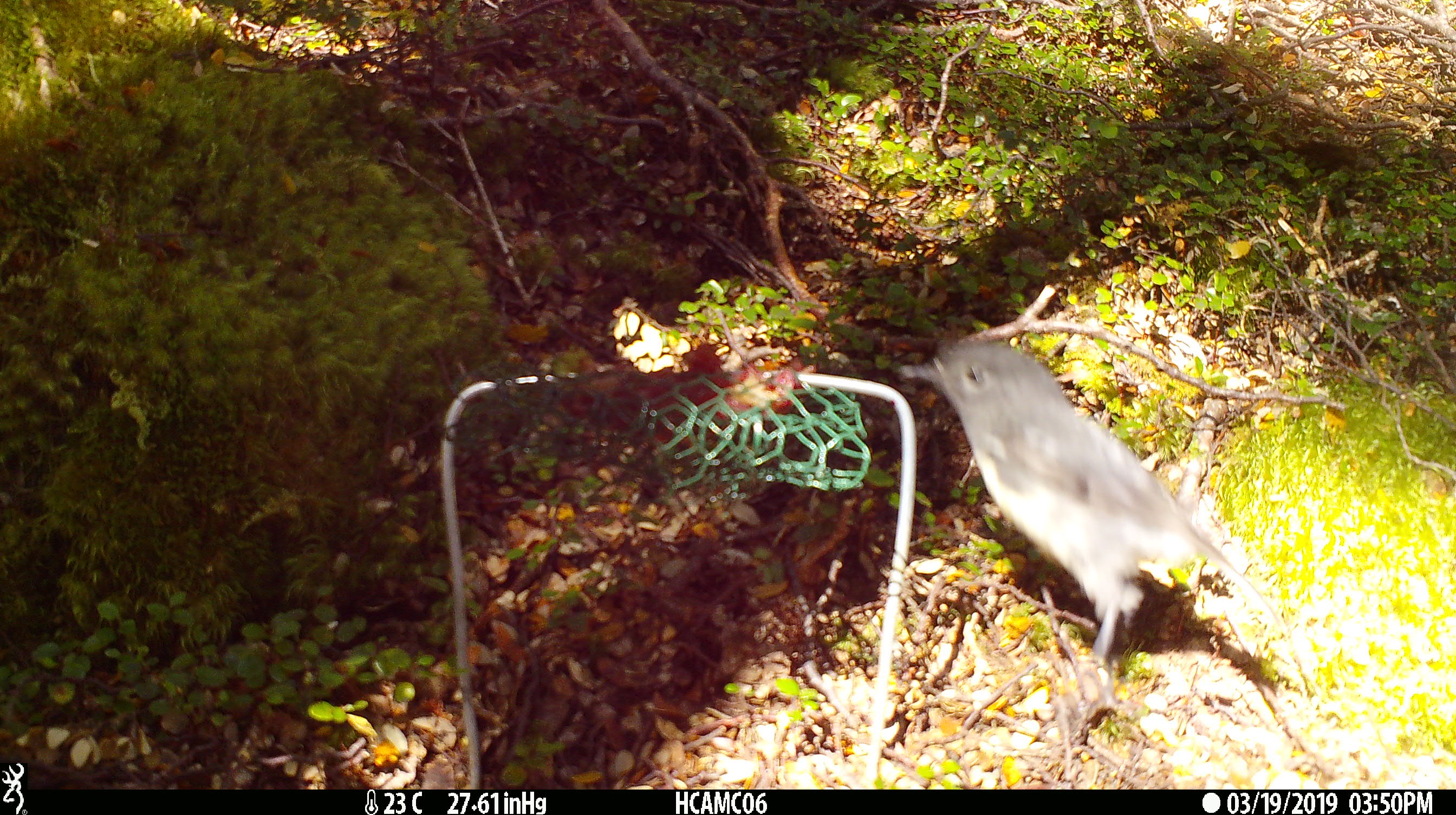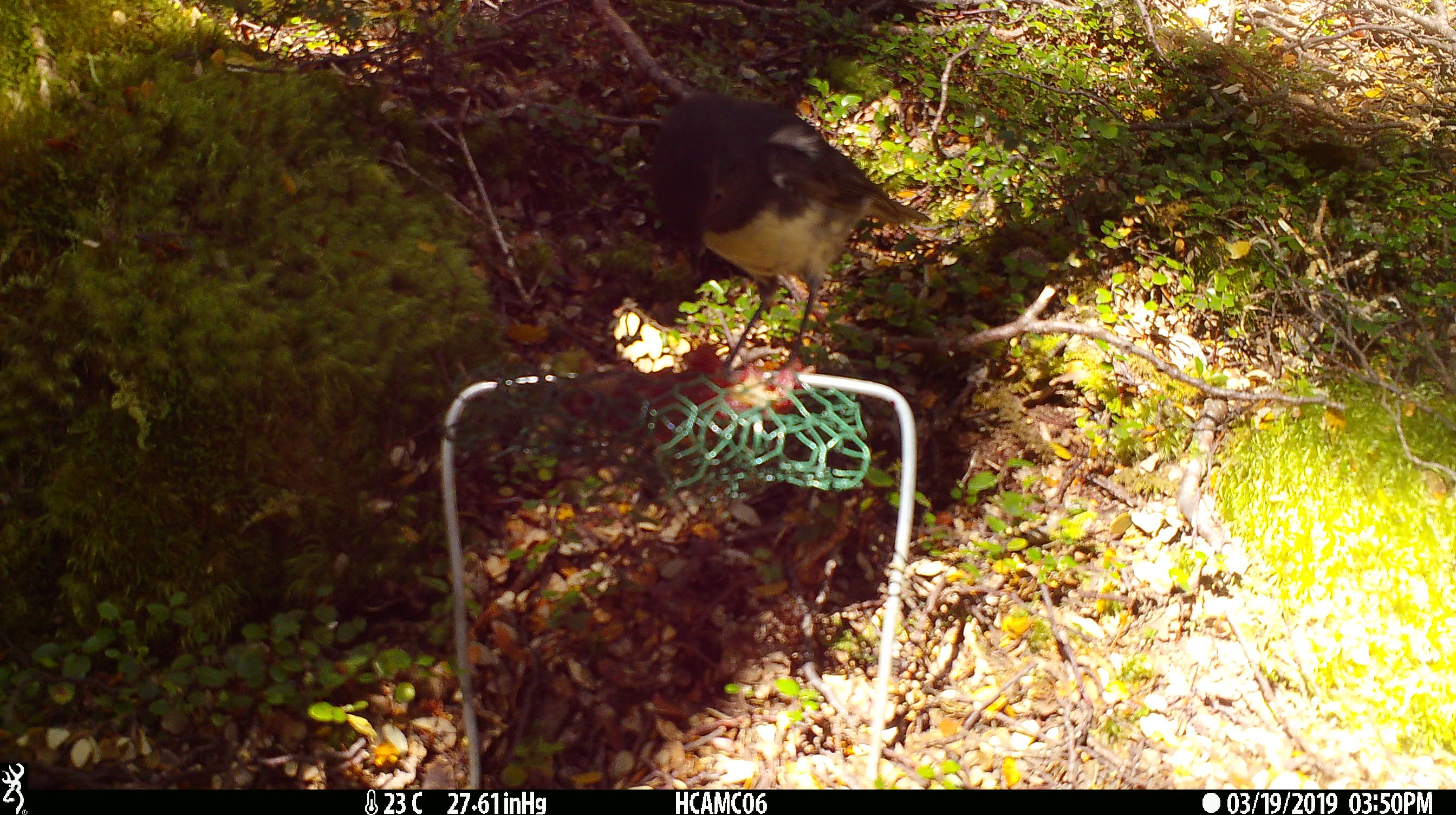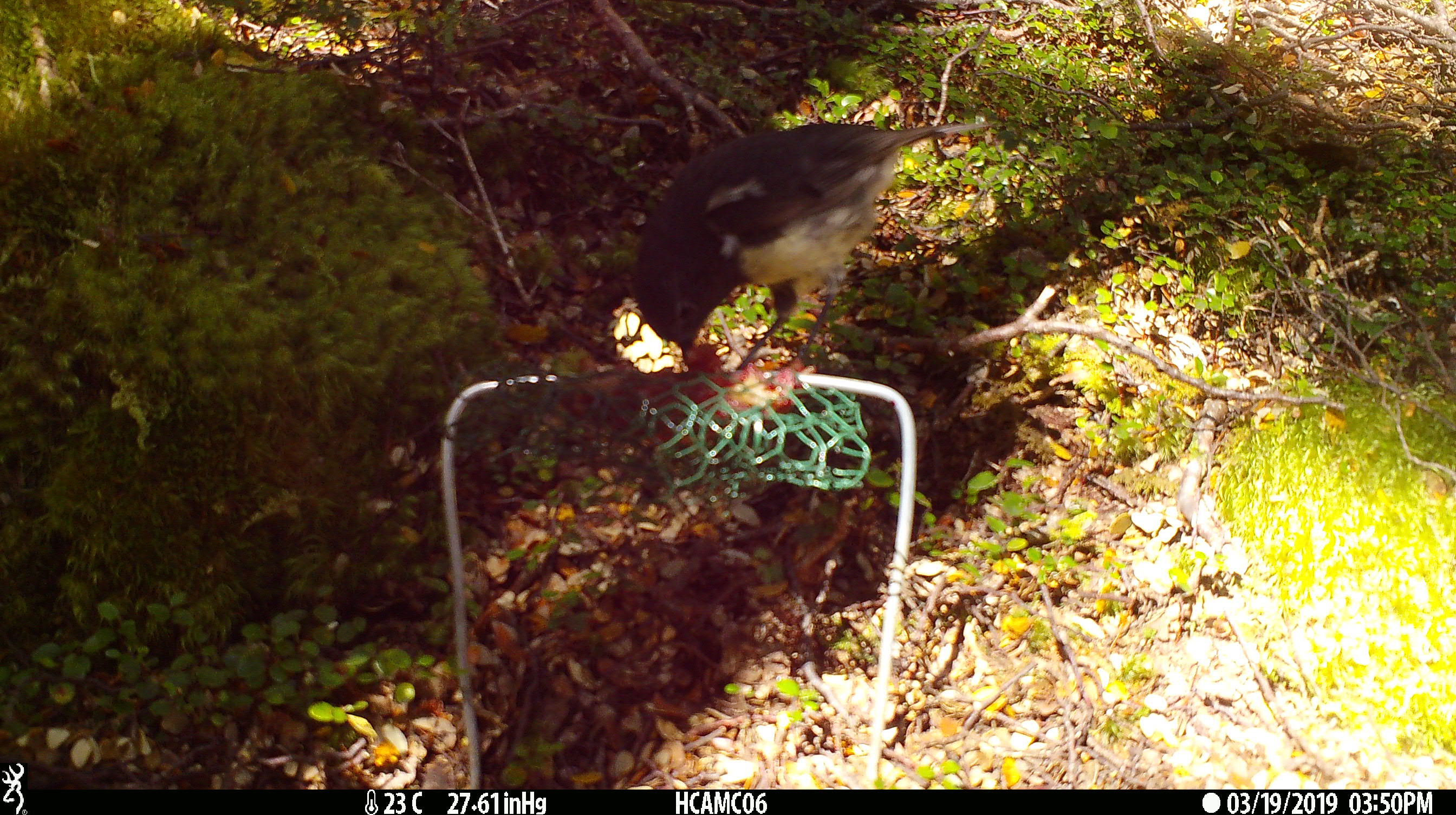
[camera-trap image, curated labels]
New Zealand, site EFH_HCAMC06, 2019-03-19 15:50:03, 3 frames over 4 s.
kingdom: Animalia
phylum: Chordata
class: Aves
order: Passeriformes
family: Petroicidae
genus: Petroica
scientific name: Petroica australis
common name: new zealand robin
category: robin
Robin (new zealand robin) (Petroica australis).